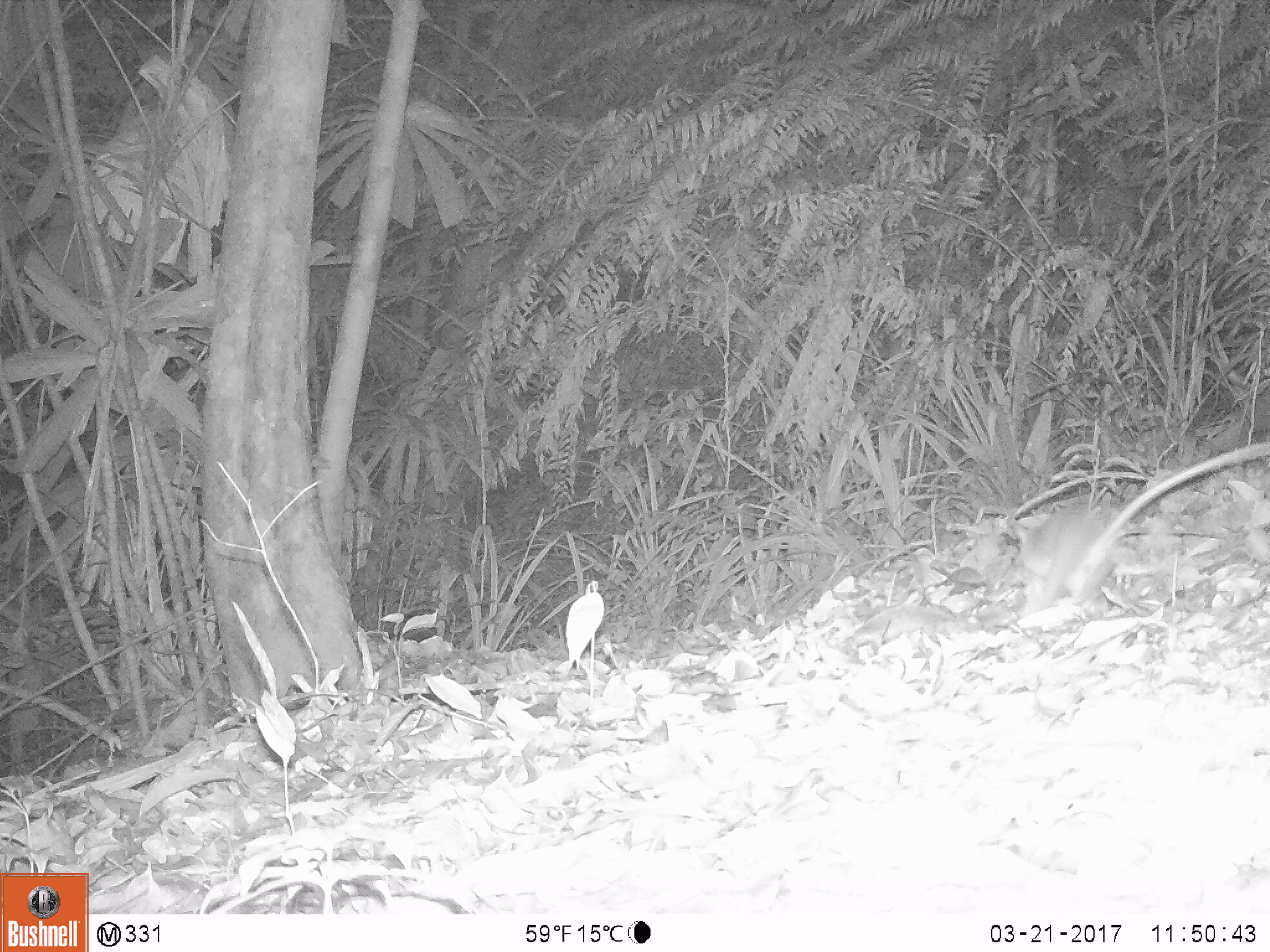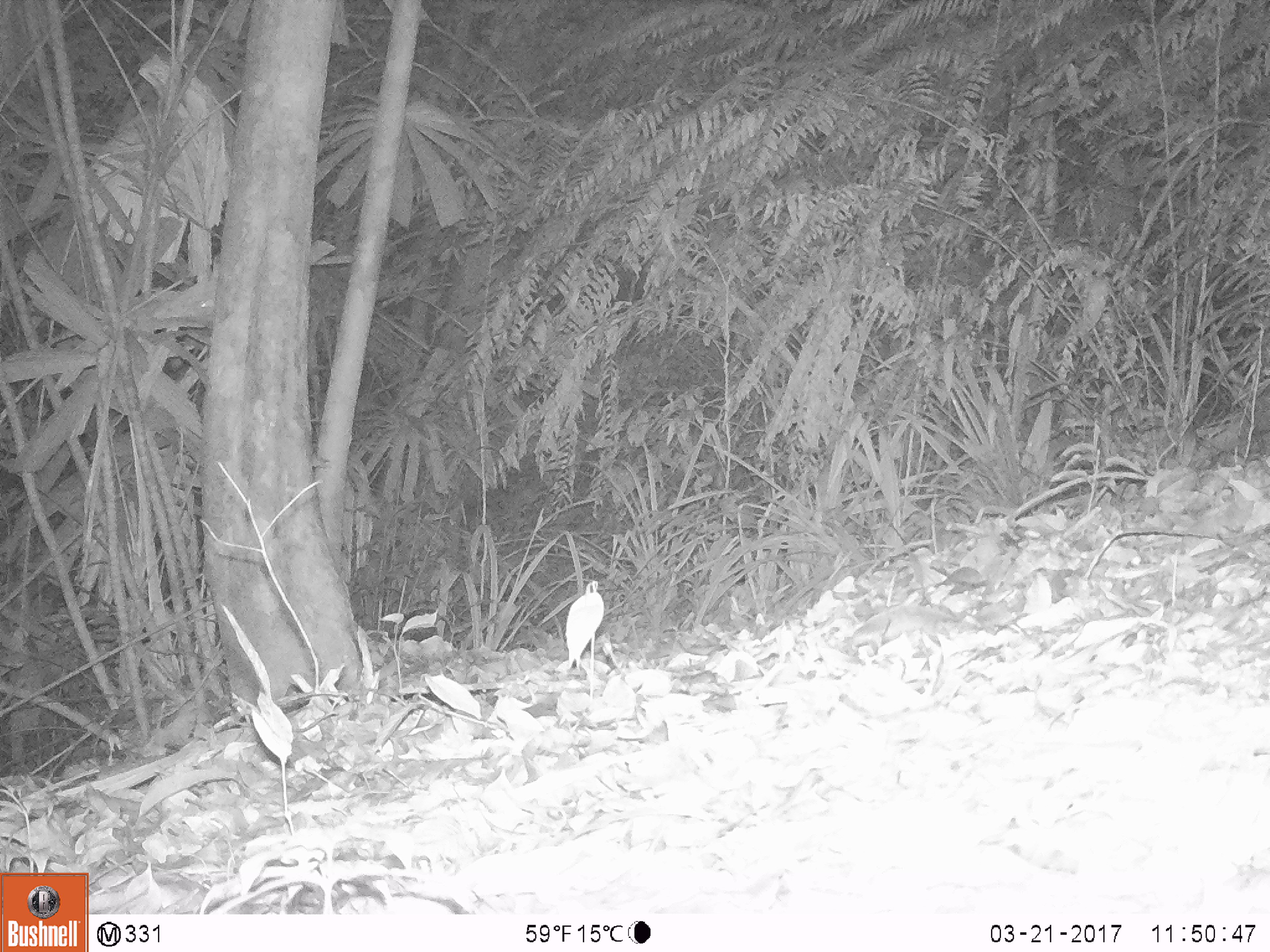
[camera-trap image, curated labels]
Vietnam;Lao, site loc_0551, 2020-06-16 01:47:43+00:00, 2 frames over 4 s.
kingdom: Animalia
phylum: Chordata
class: Mammalia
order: Rodentia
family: Muridae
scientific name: Muridae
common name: old-world mice and rats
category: unidentified murid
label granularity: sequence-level